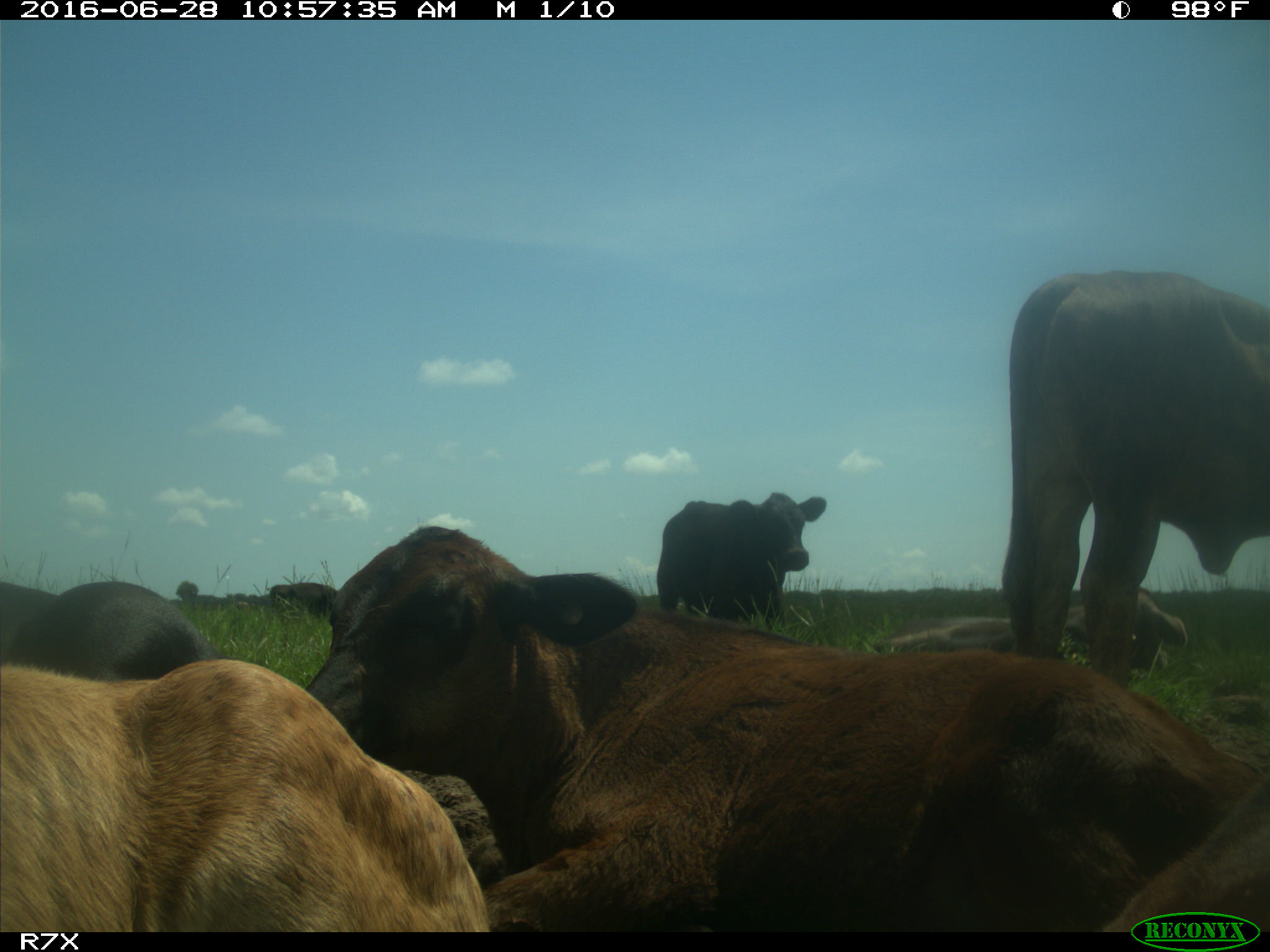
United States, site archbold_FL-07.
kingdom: Animalia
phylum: Chordata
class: Mammalia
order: Artiodactyla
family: Bovidae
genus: Bos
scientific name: Bos taurus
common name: domestic cow